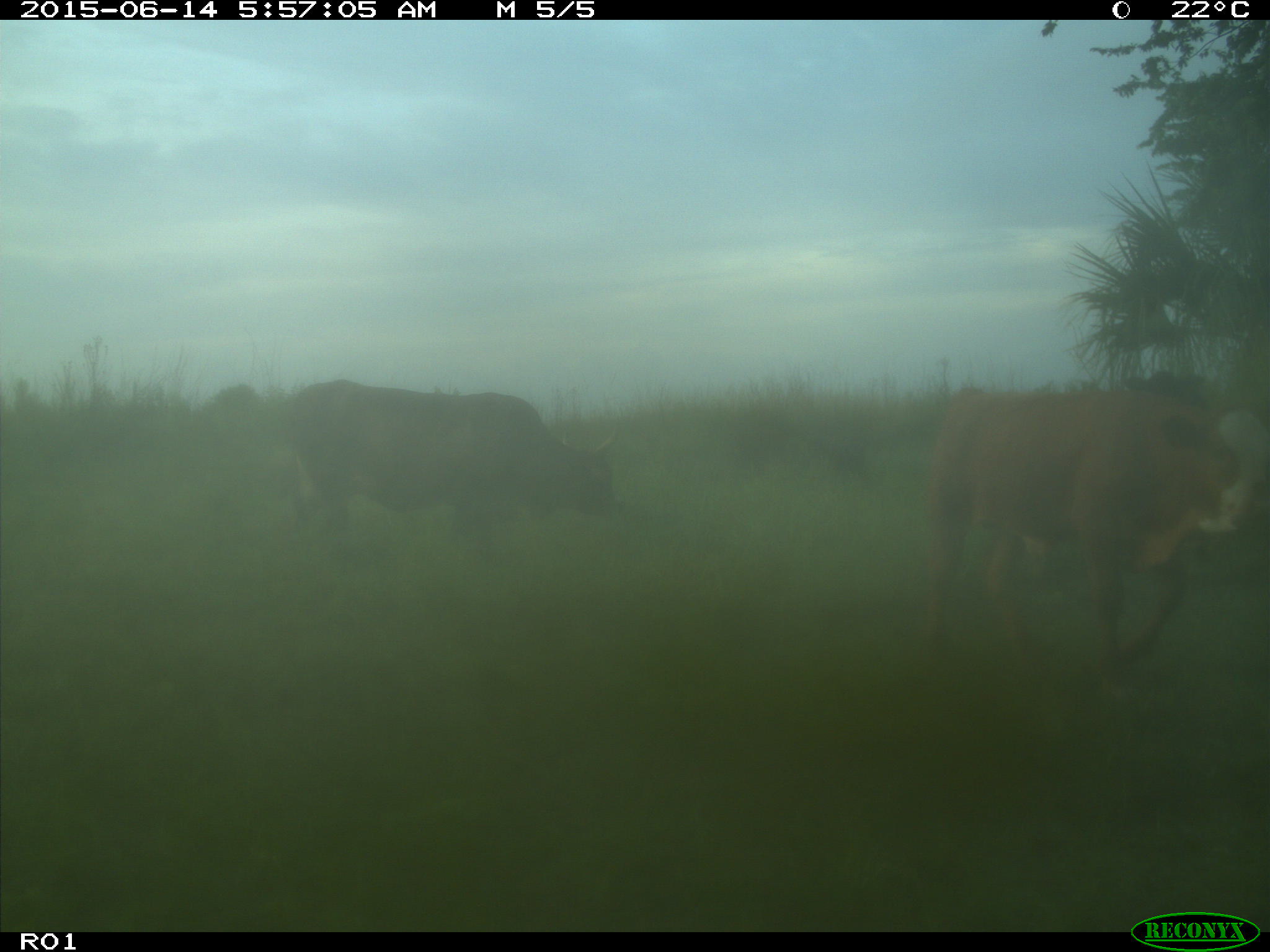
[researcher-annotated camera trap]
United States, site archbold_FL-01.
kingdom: Animalia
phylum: Chordata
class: Mammalia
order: Artiodactyla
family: Bovidae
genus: Bos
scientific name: Bos taurus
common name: domestic cow